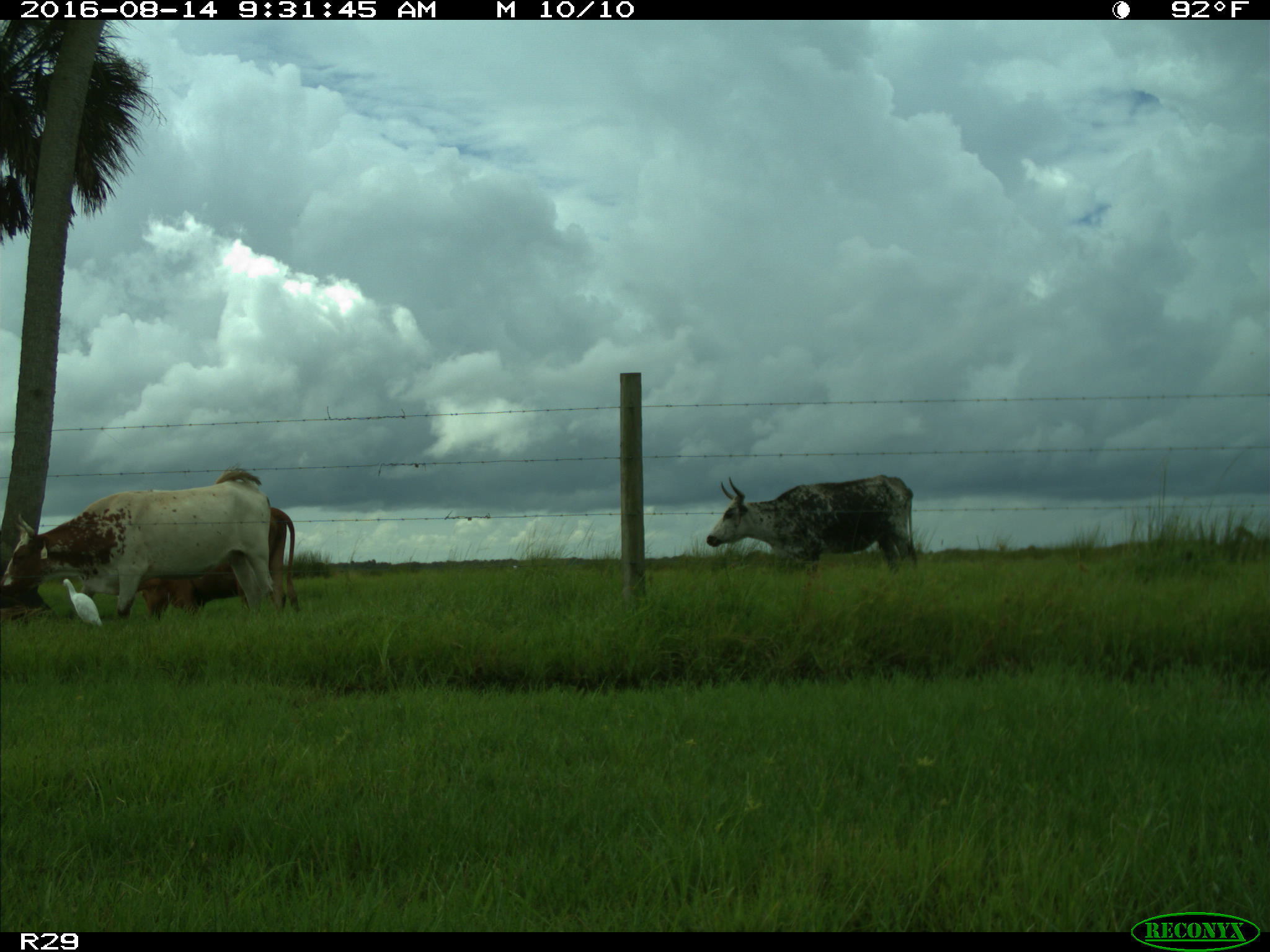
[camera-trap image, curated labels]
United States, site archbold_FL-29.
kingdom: Animalia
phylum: Chordata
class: Mammalia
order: Artiodactyla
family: Bovidae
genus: Bos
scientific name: Bos taurus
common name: domestic cow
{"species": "Bos taurus (domestic cow)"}